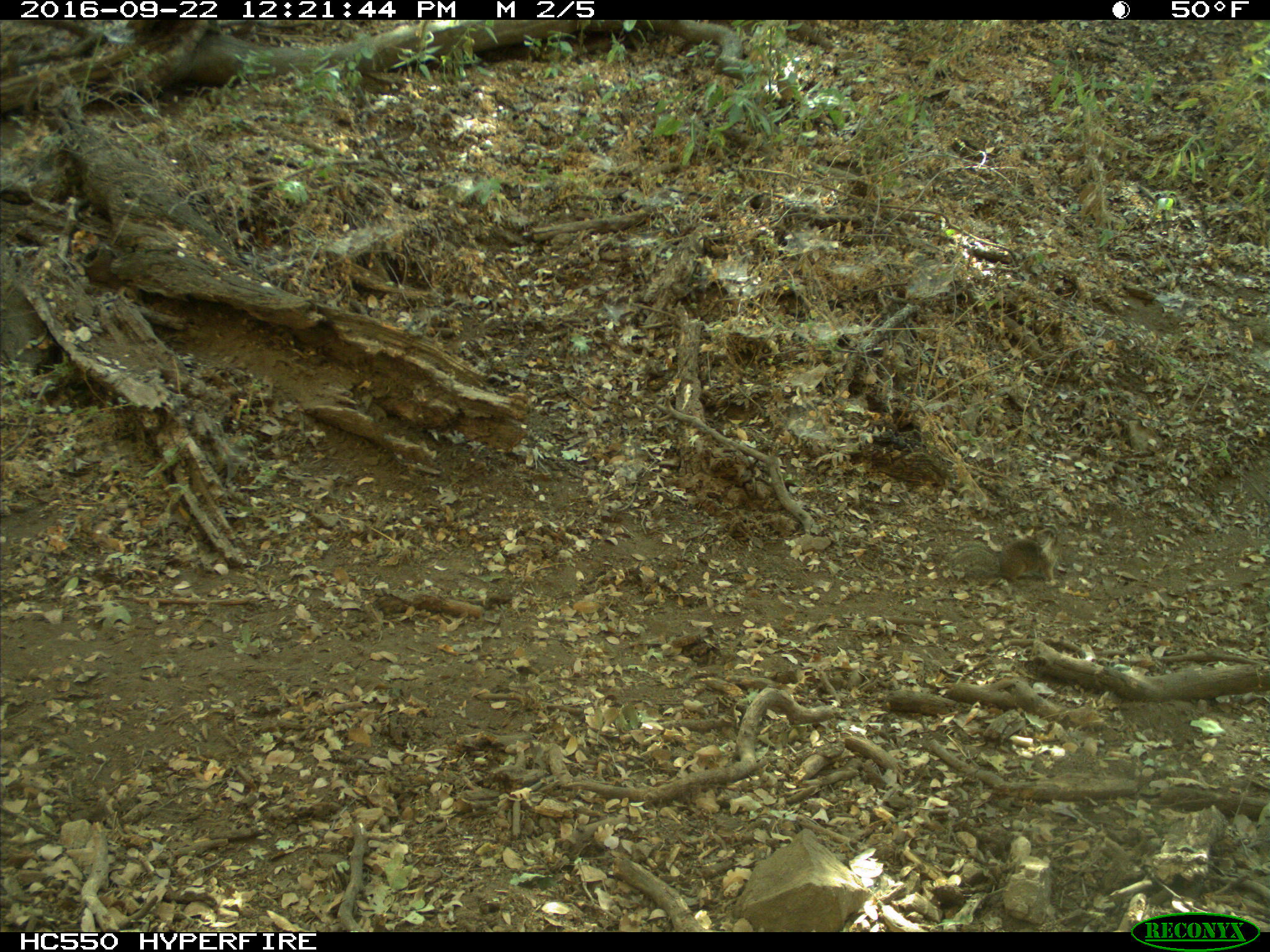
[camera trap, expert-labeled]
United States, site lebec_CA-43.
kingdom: Animalia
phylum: Chordata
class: Mammalia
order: Rodentia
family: Sciuridae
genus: Otospermophilus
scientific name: Otospermophilus beecheyi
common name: california ground squirrel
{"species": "Otospermophilus beecheyi (california ground squirrel)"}